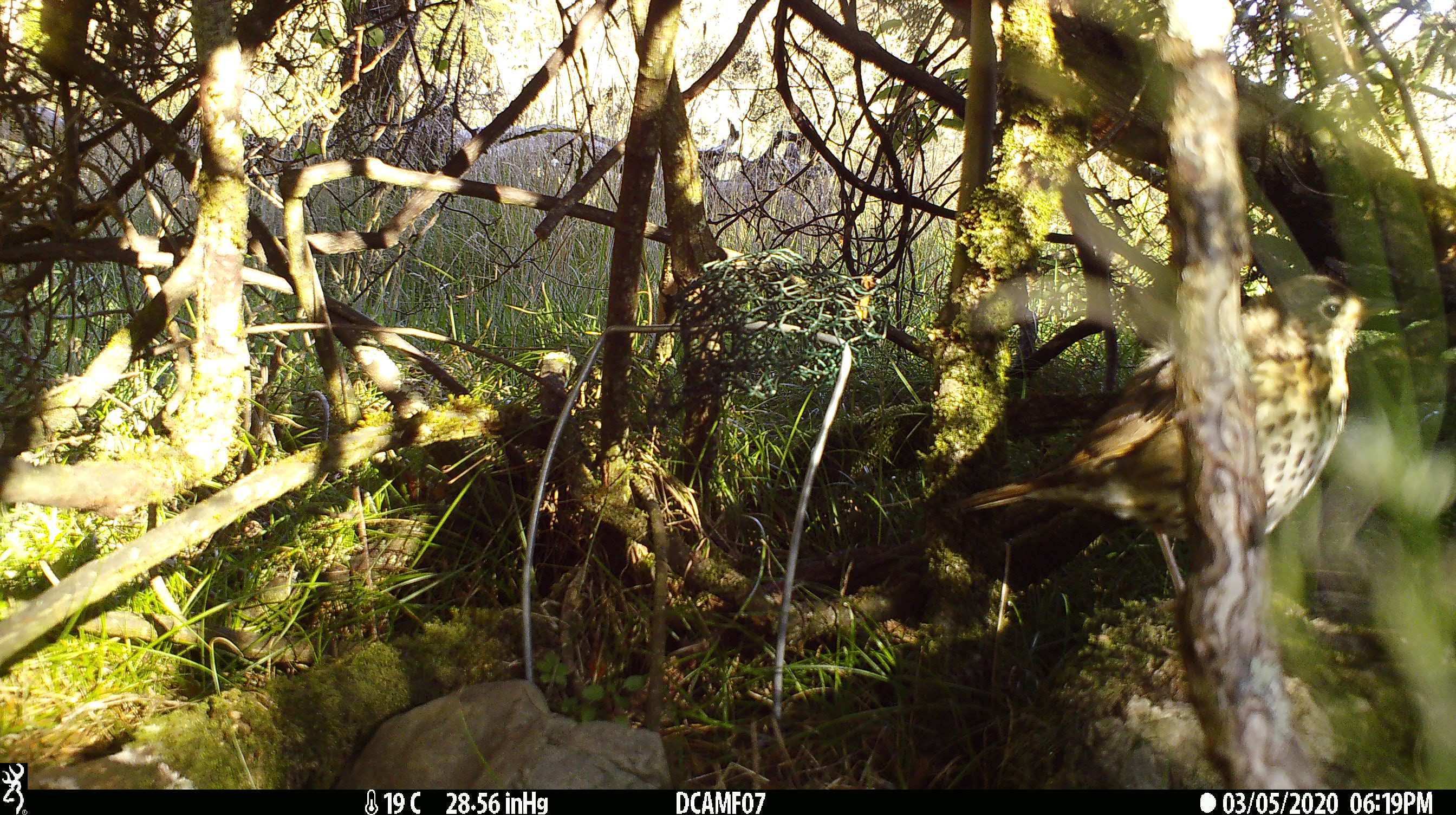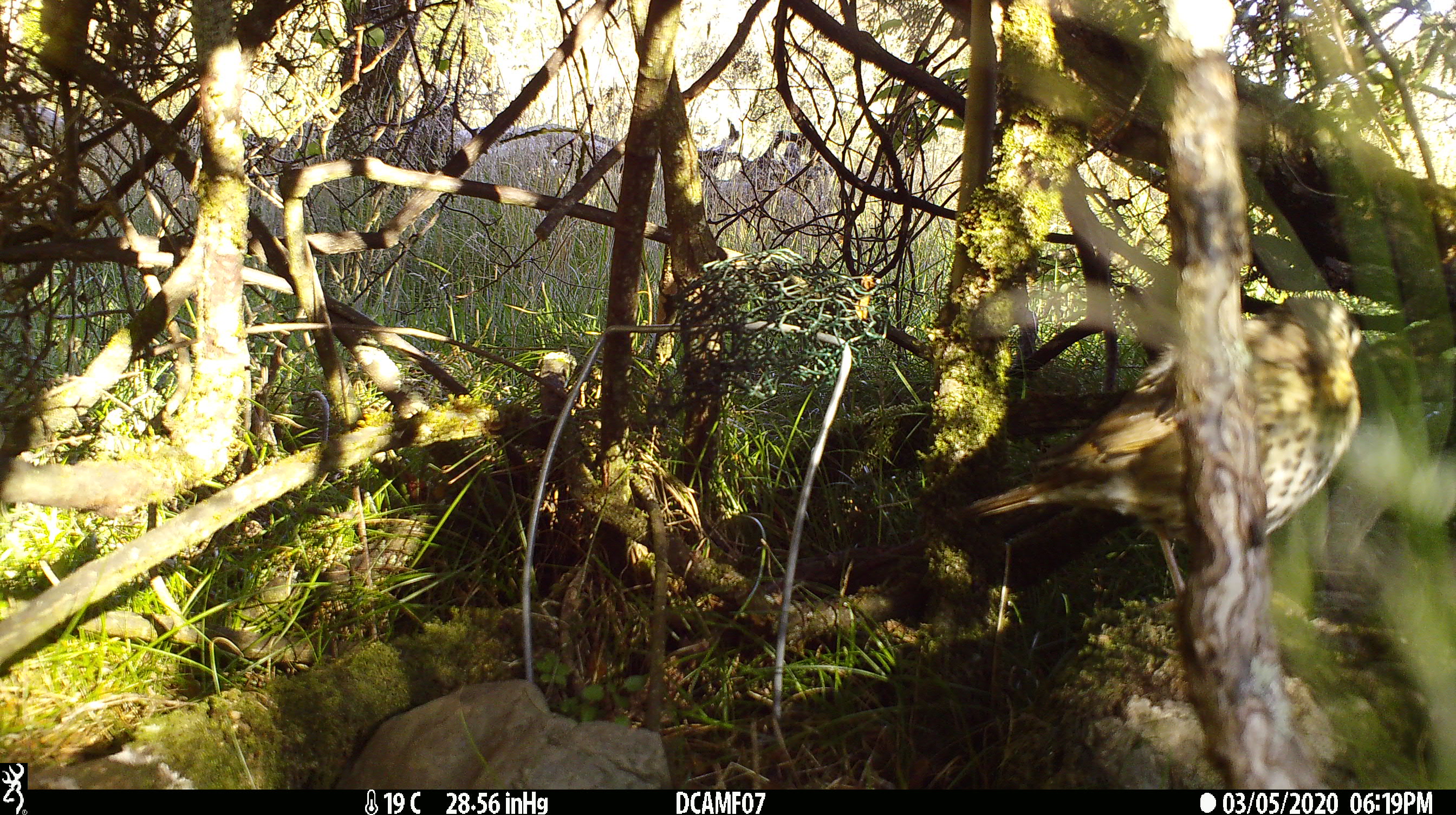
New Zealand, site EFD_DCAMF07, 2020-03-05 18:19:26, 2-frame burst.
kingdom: Animalia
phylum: Chordata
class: Aves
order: Passeriformes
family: Turdidae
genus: Turdus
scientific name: Turdus philomelos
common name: song thrush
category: thrush